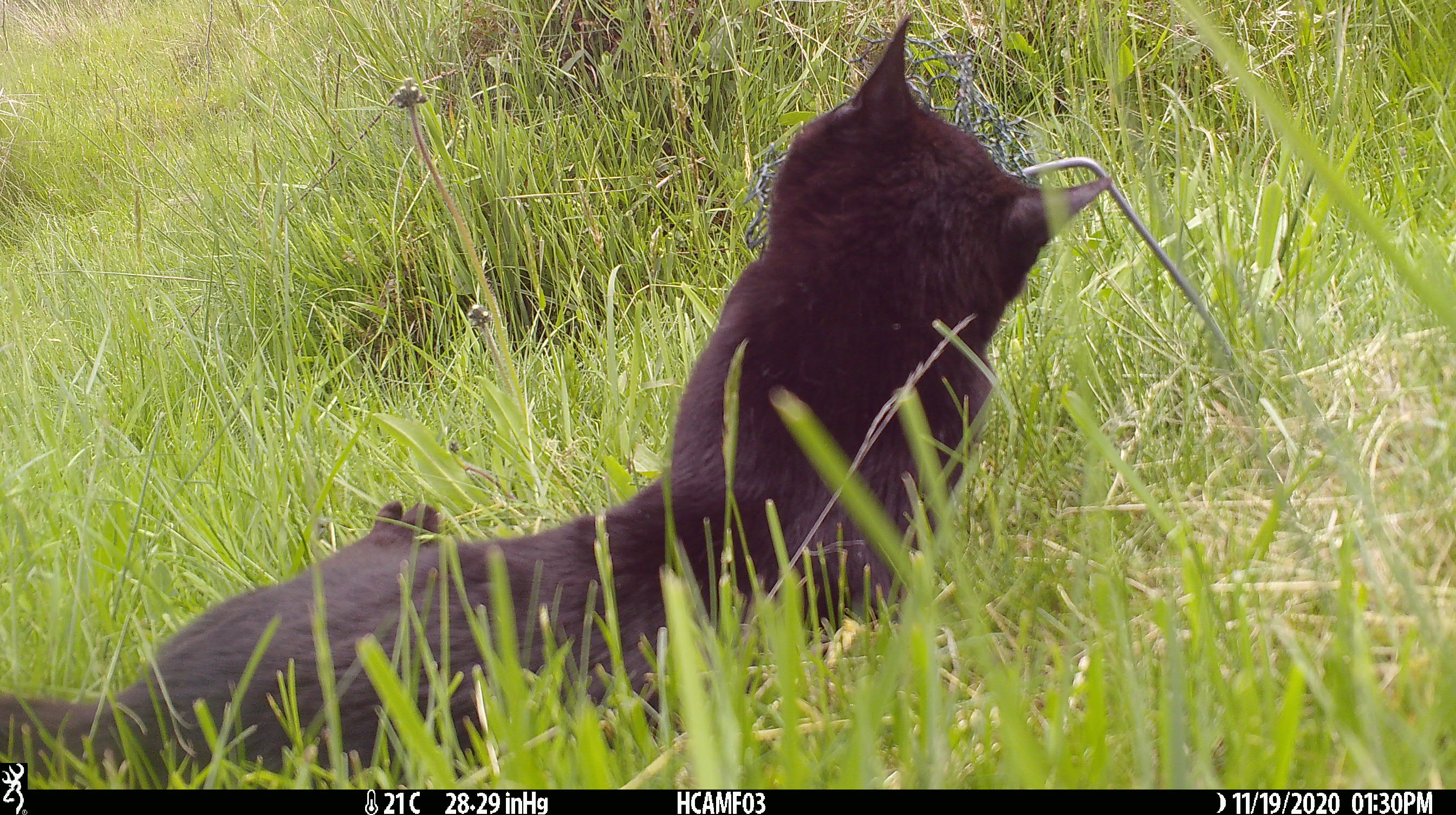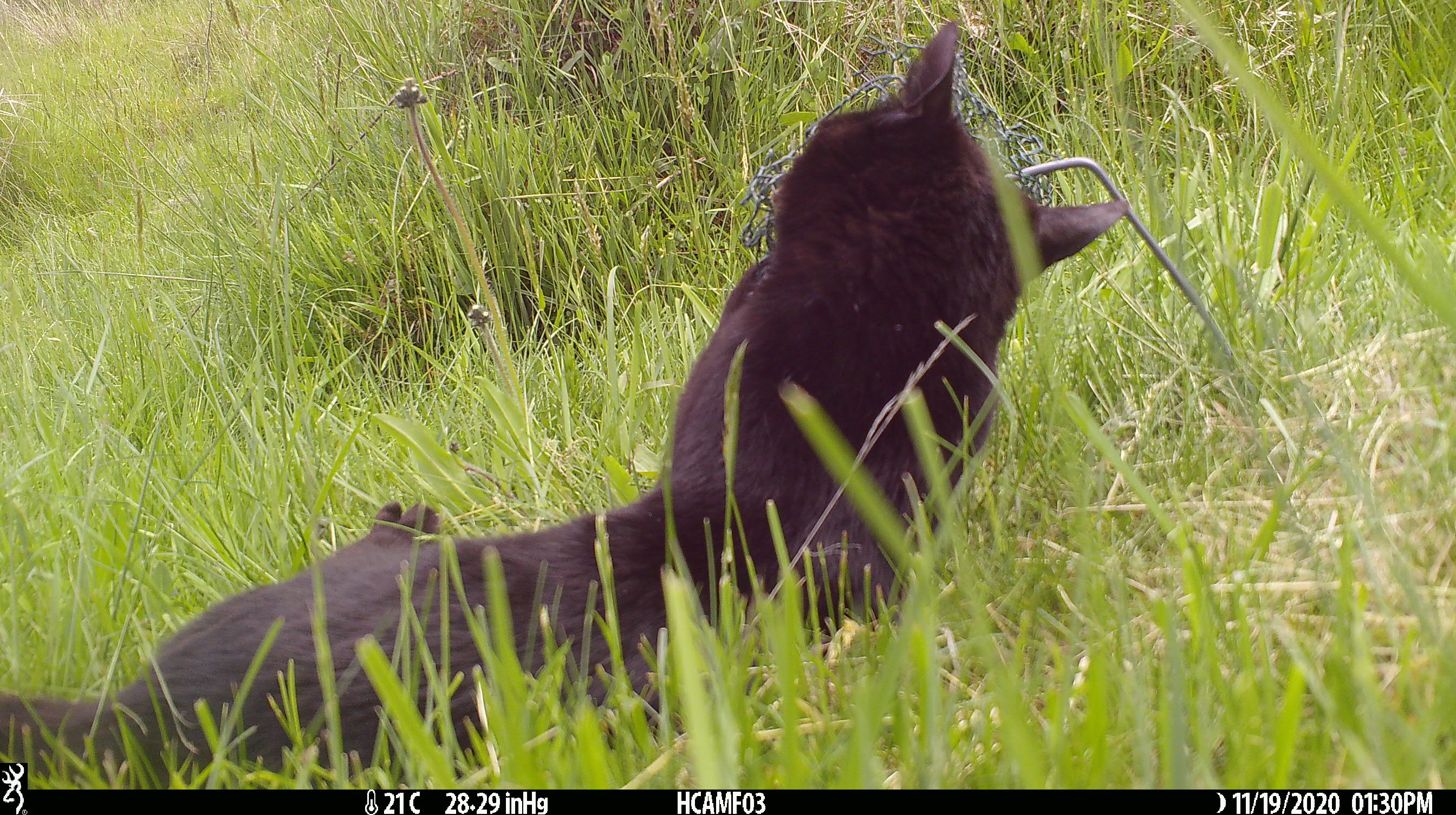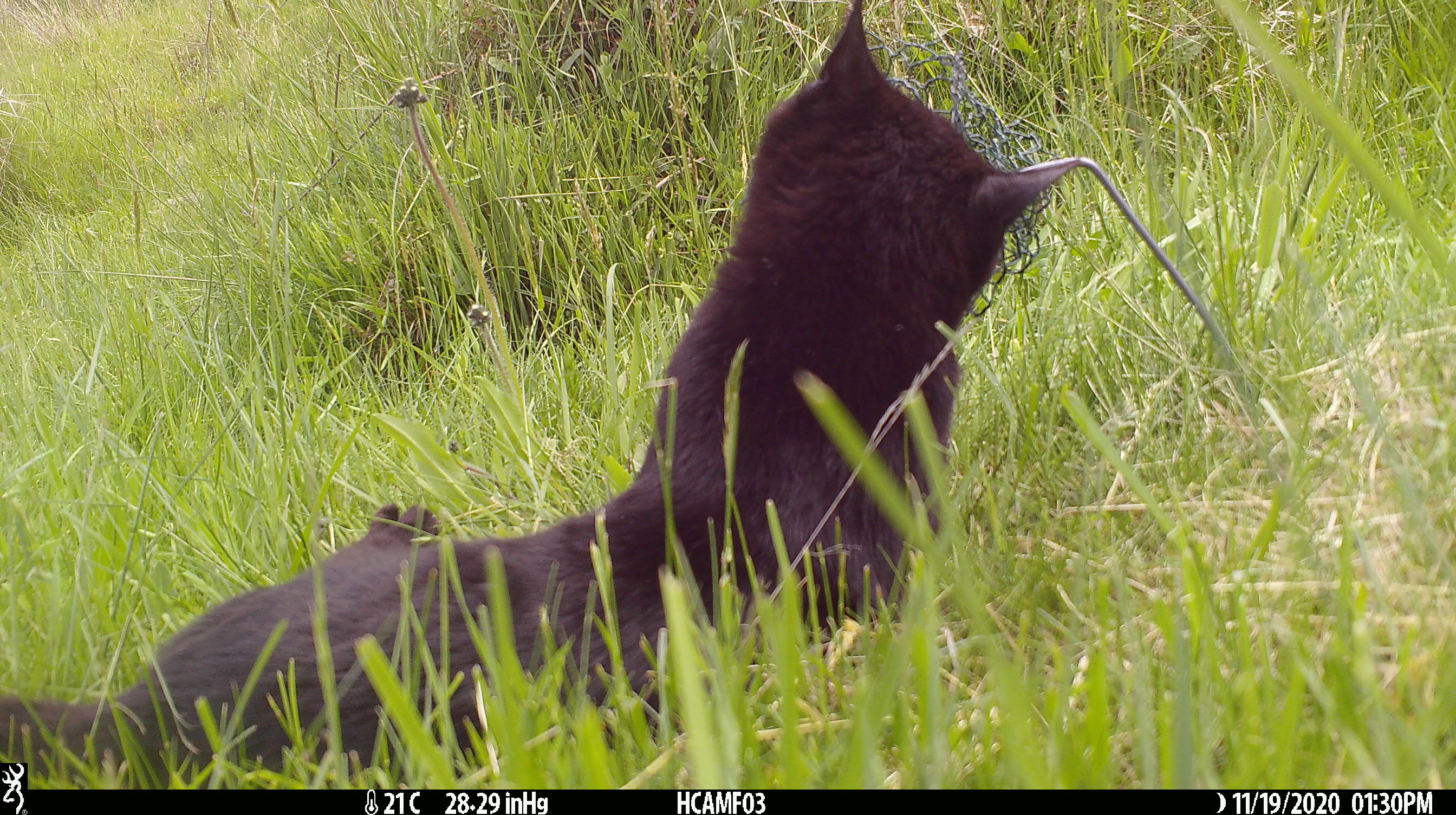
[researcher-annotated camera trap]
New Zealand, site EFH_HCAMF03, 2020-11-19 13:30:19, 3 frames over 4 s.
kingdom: Animalia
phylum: Chordata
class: Mammalia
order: Carnivora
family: Felidae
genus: Felis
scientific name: Felis catus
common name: domestic cat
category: cat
Cat (domestic cat) (Felis catus).